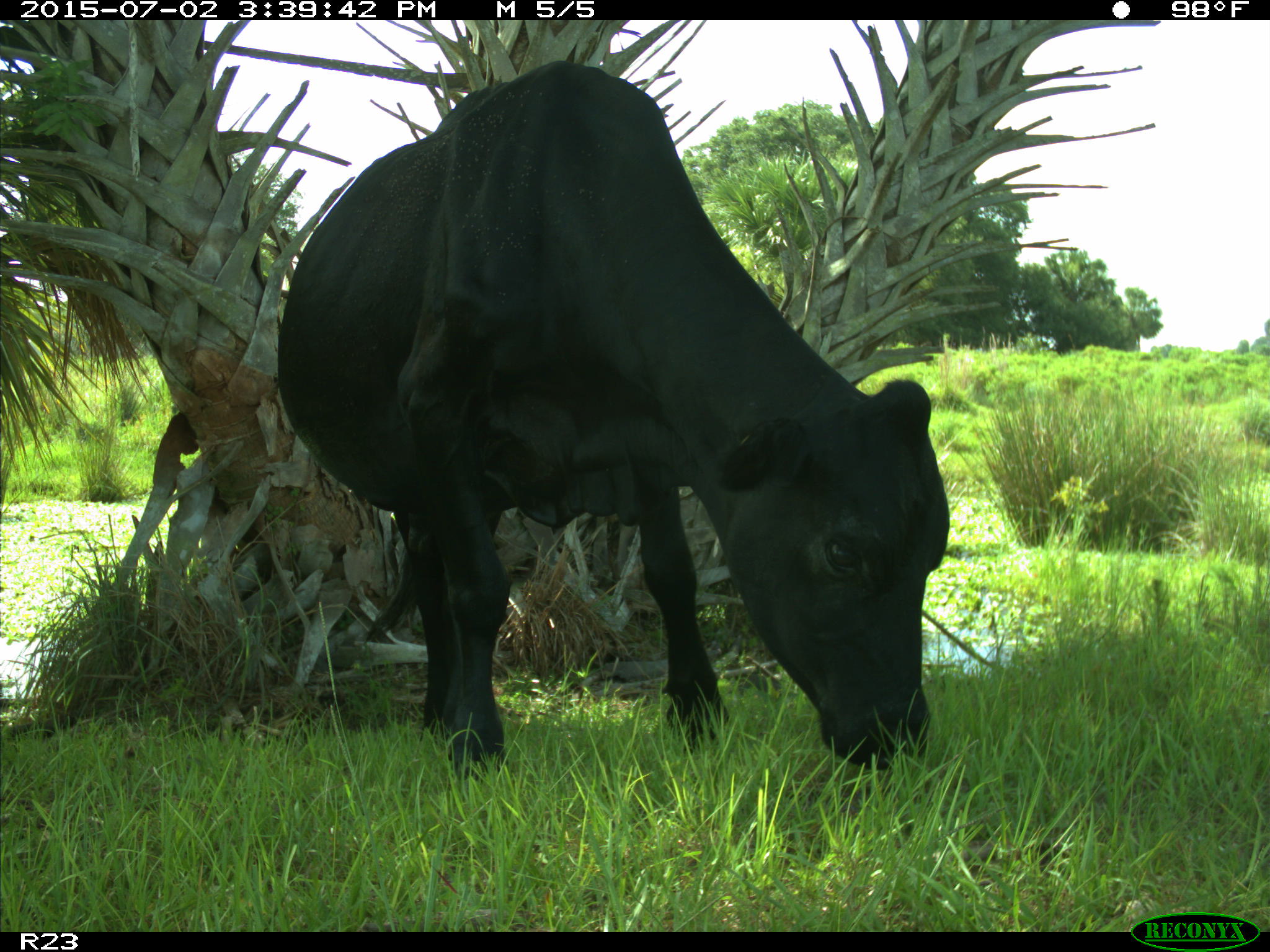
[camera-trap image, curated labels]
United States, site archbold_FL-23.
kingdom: Animalia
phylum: Chordata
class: Mammalia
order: Artiodactyla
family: Bovidae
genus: Bos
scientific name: Bos taurus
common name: domestic cow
Bos taurus (domestic cow).